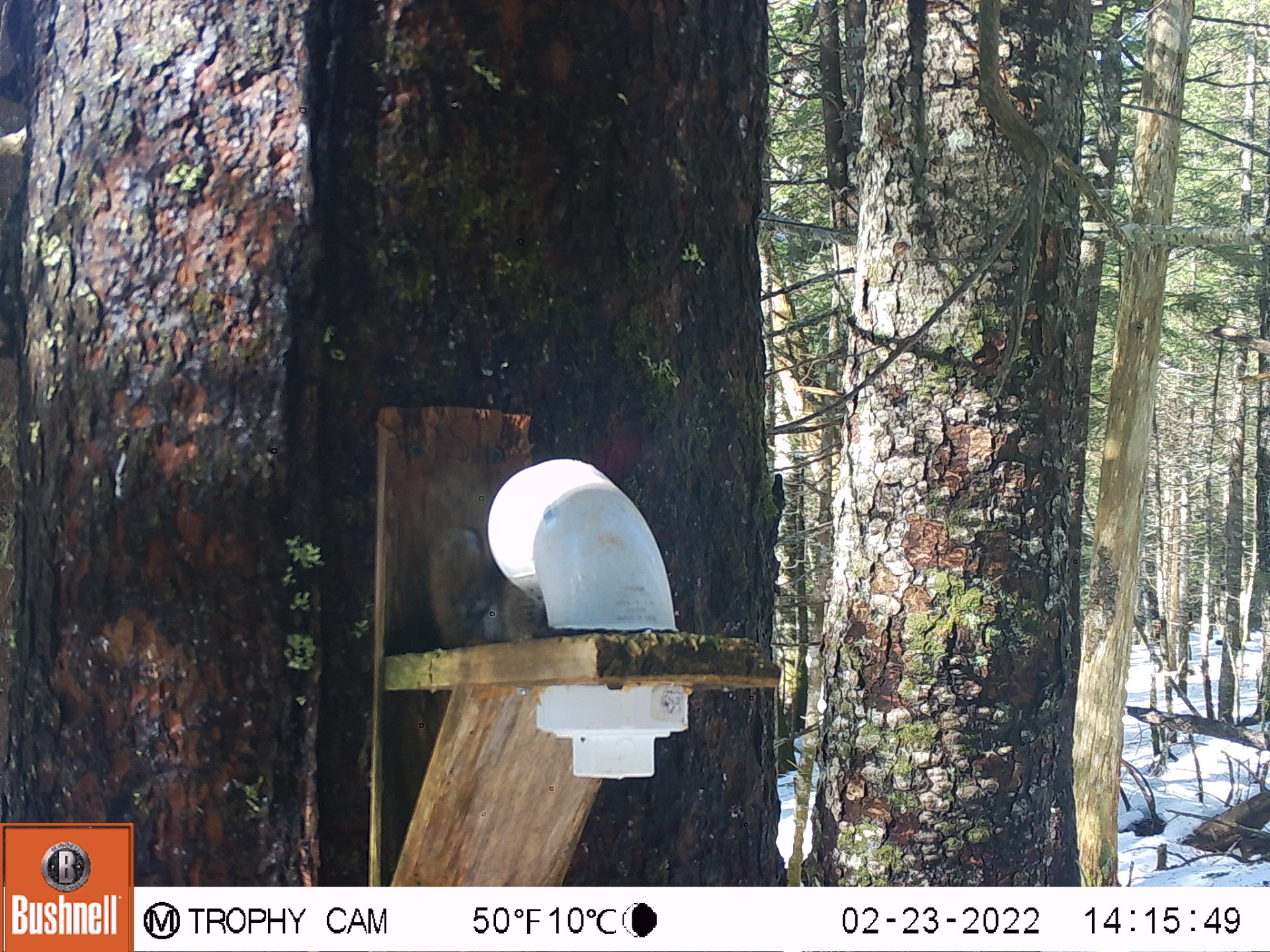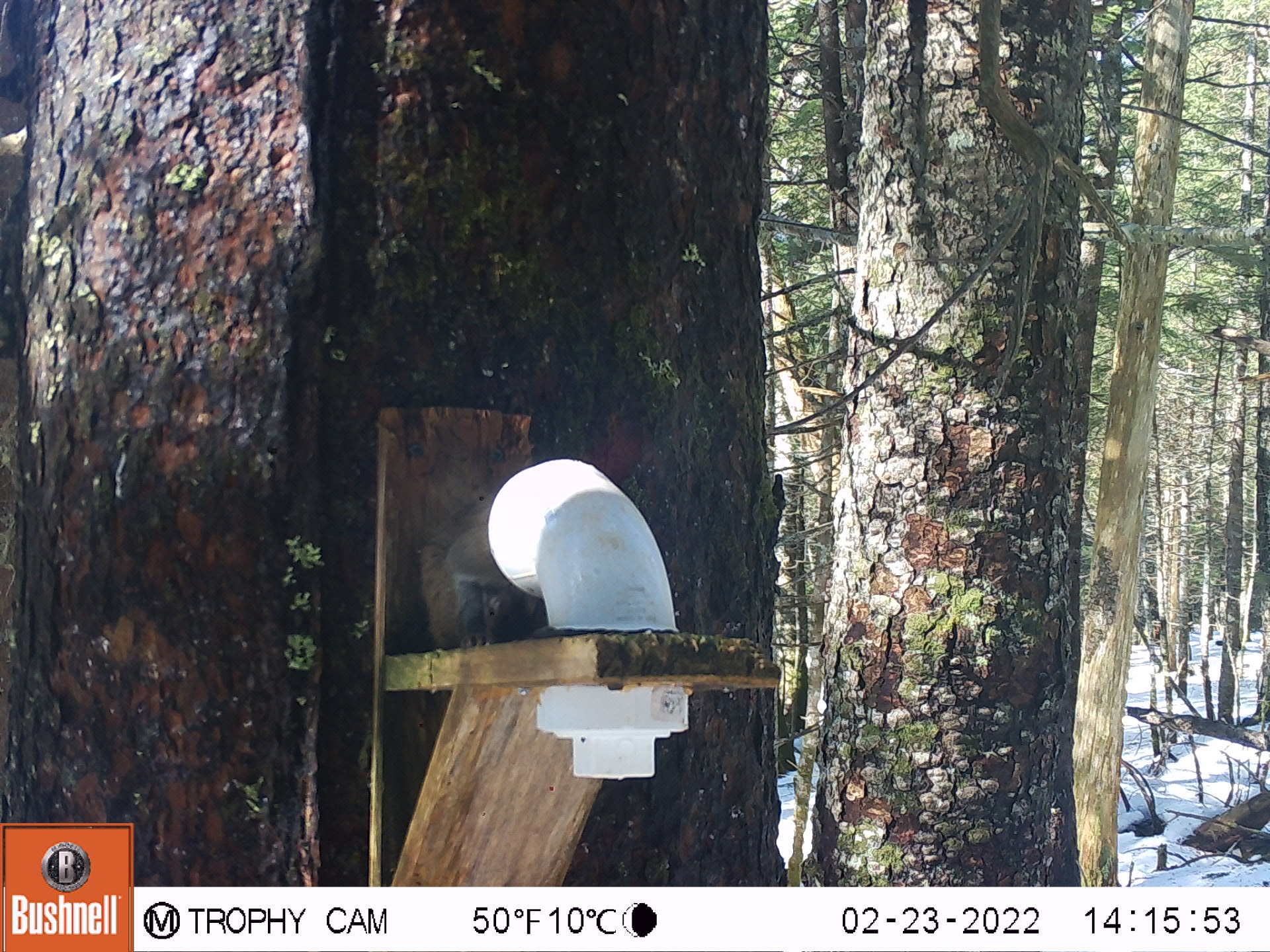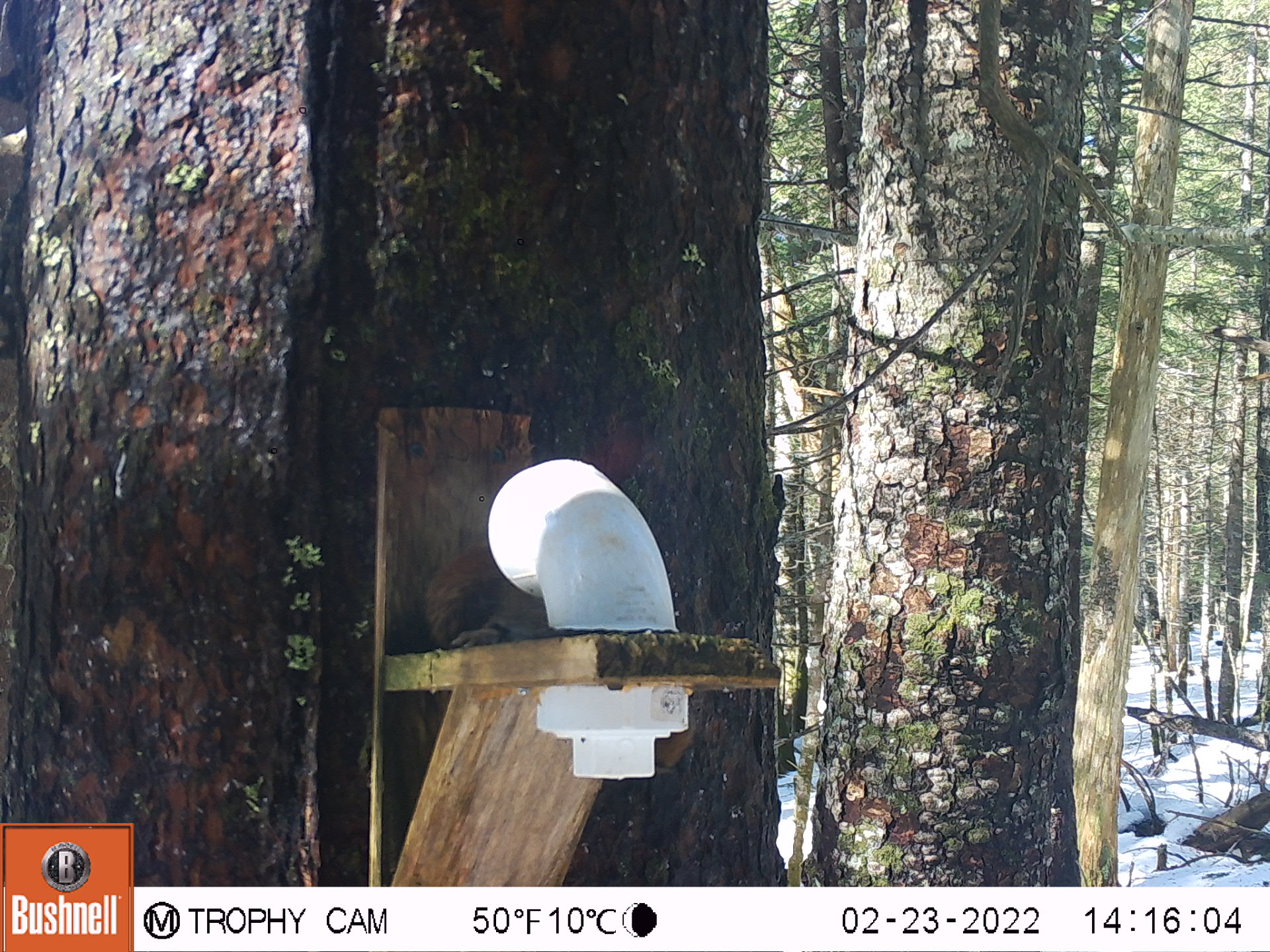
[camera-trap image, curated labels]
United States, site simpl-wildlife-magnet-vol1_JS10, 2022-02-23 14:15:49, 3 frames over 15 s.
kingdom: Animalia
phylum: Chordata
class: Mammalia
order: Rodentia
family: Sciuridae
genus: Tamiasciurus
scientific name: Tamiasciurus hudsonicus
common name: red squirrel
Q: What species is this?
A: Red squirrel (Tamiasciurus hudsonicus).